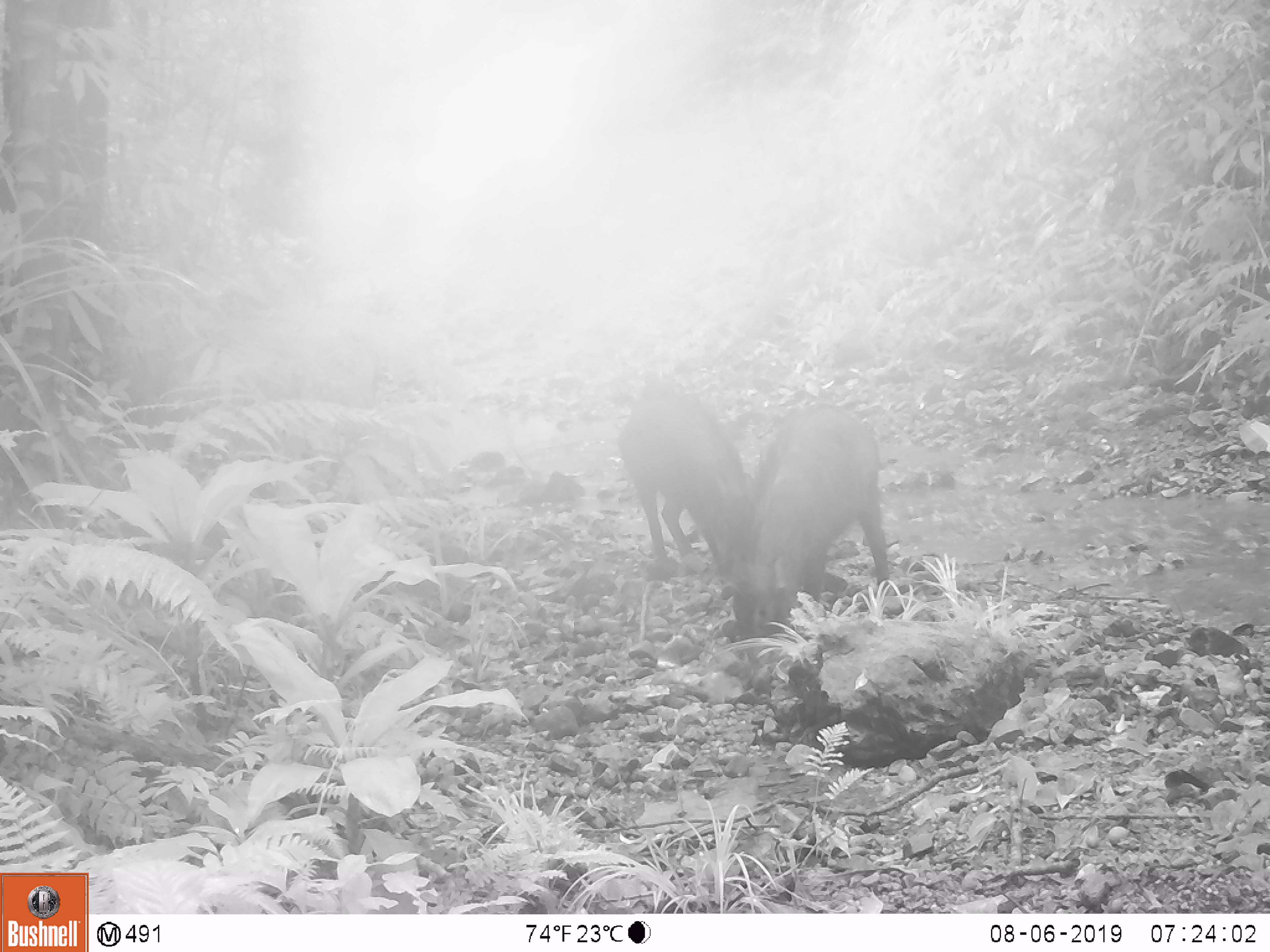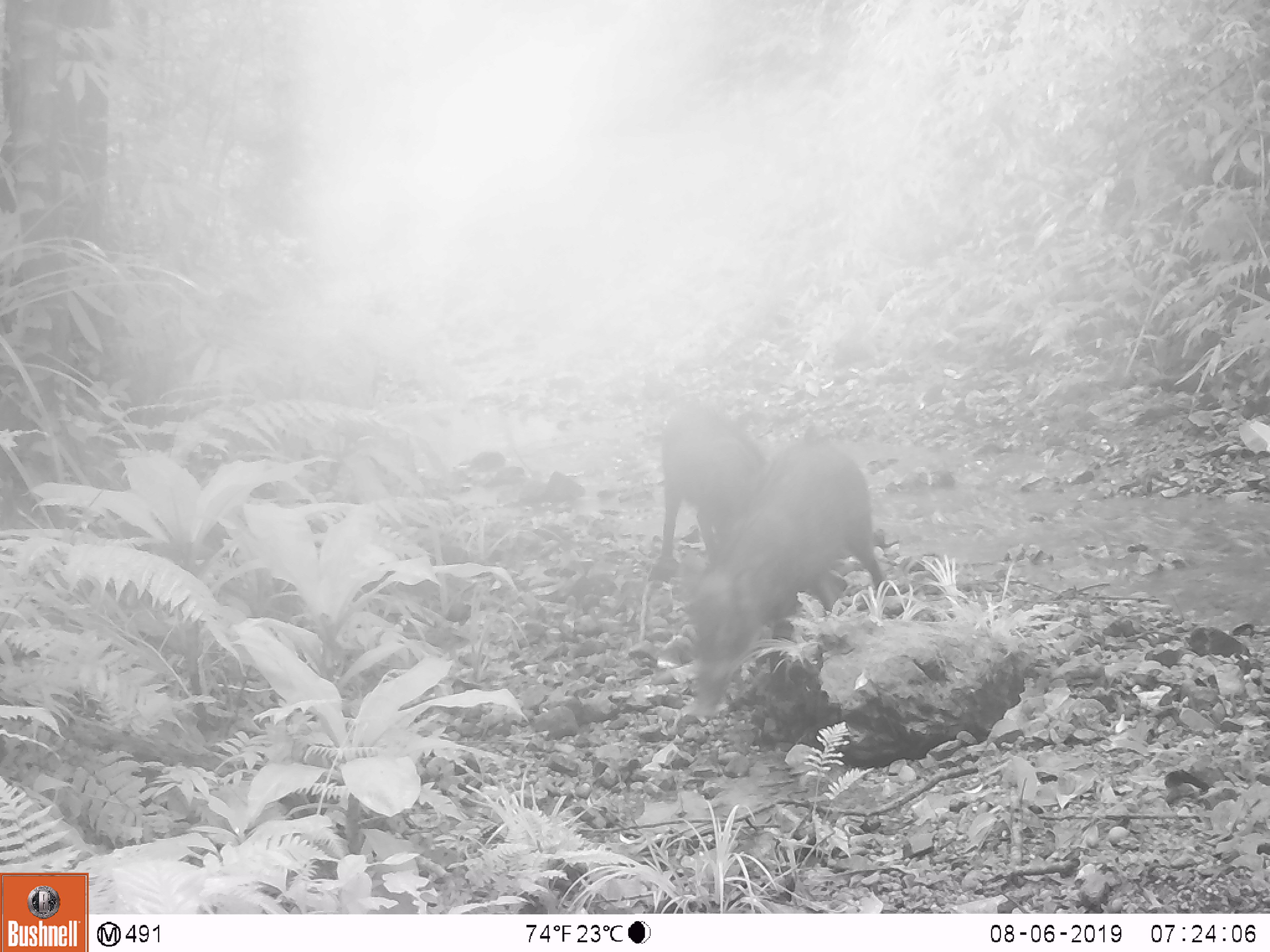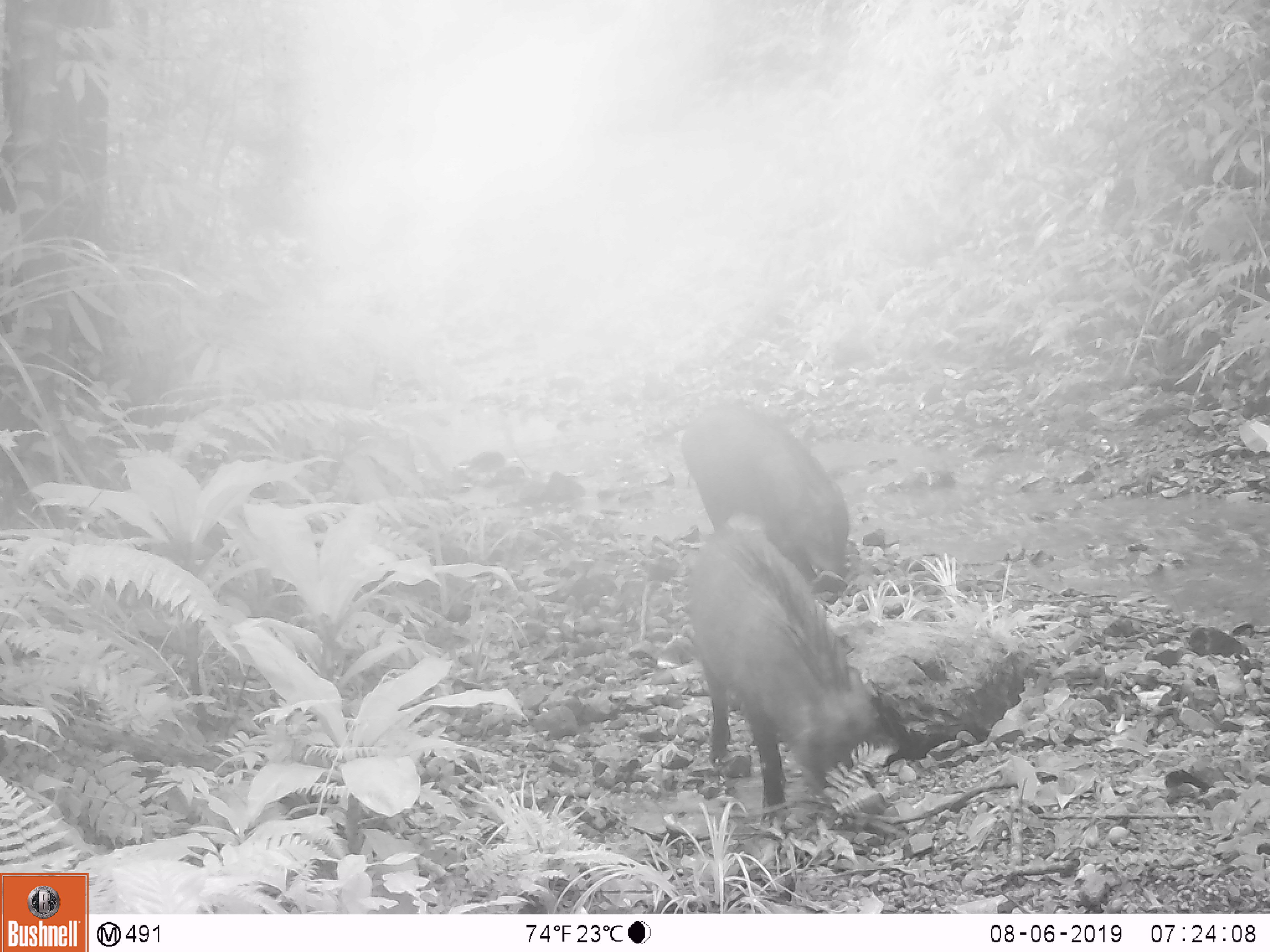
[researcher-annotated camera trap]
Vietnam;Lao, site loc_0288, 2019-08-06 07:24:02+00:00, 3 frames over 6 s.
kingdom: Animalia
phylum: Chordata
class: Mammalia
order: Artiodactyla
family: Suidae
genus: Sus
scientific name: Sus scrofa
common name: eurasian wild pig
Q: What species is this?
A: Eurasian wild pig (Sus scrofa).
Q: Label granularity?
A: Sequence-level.